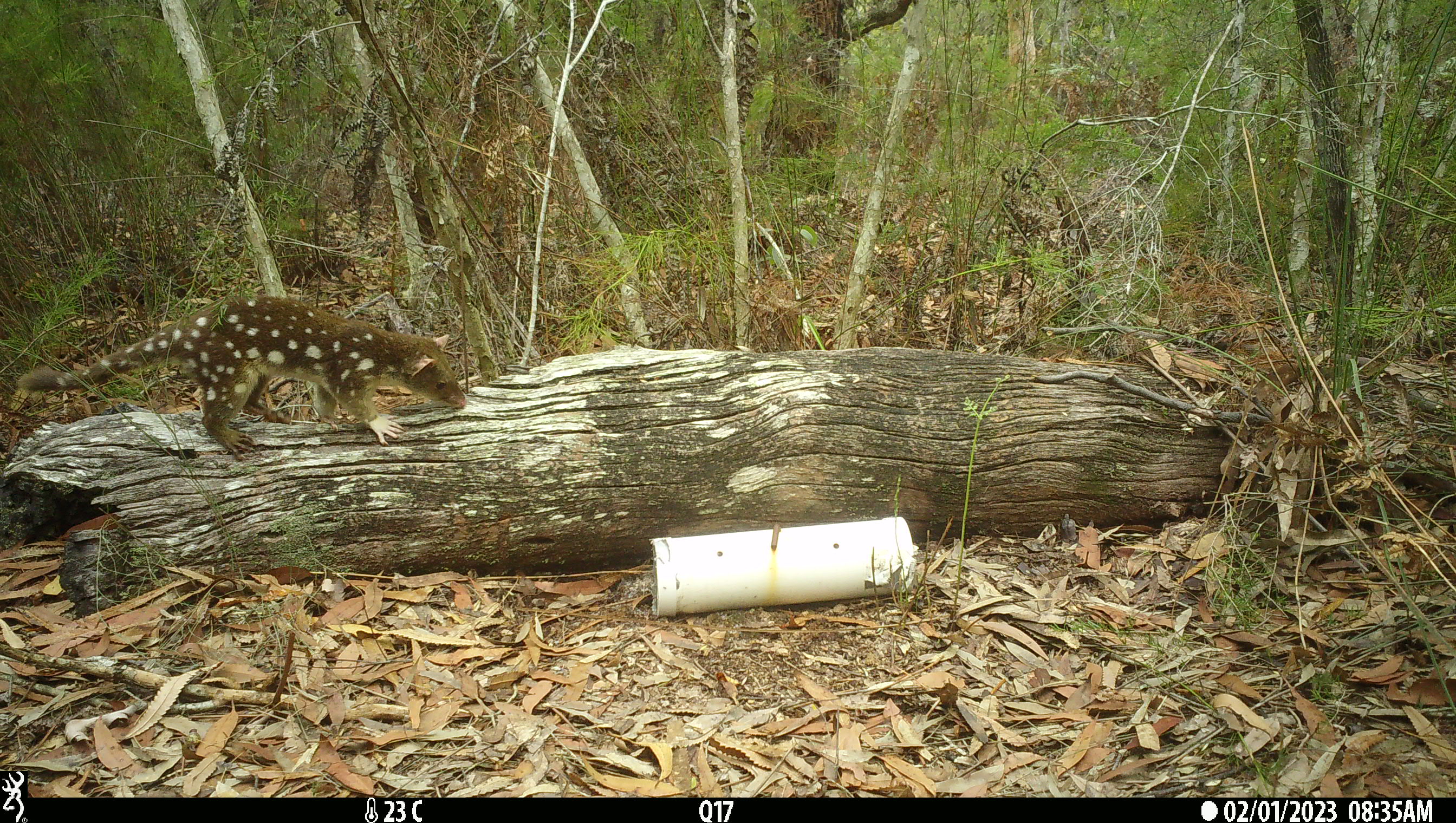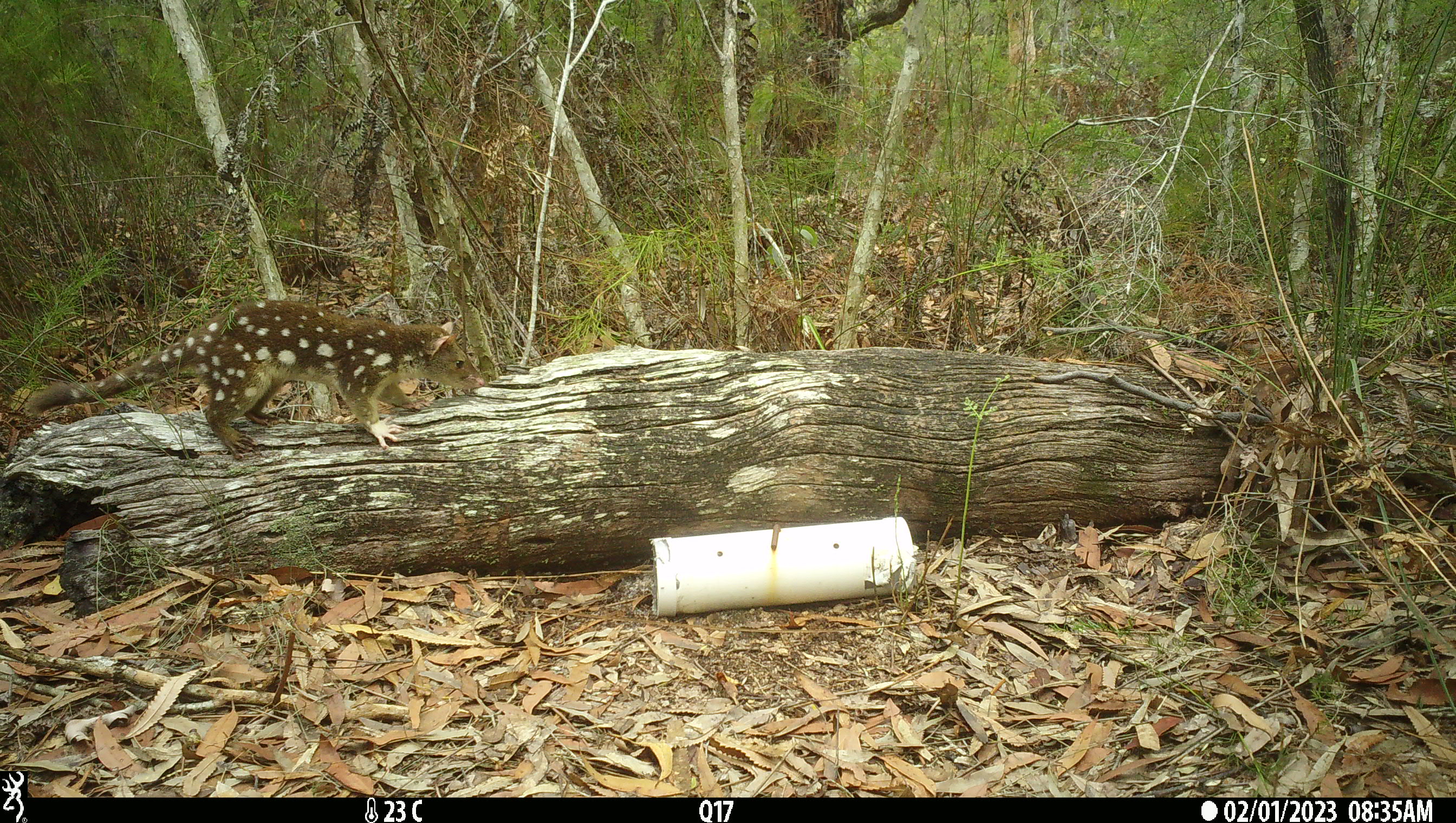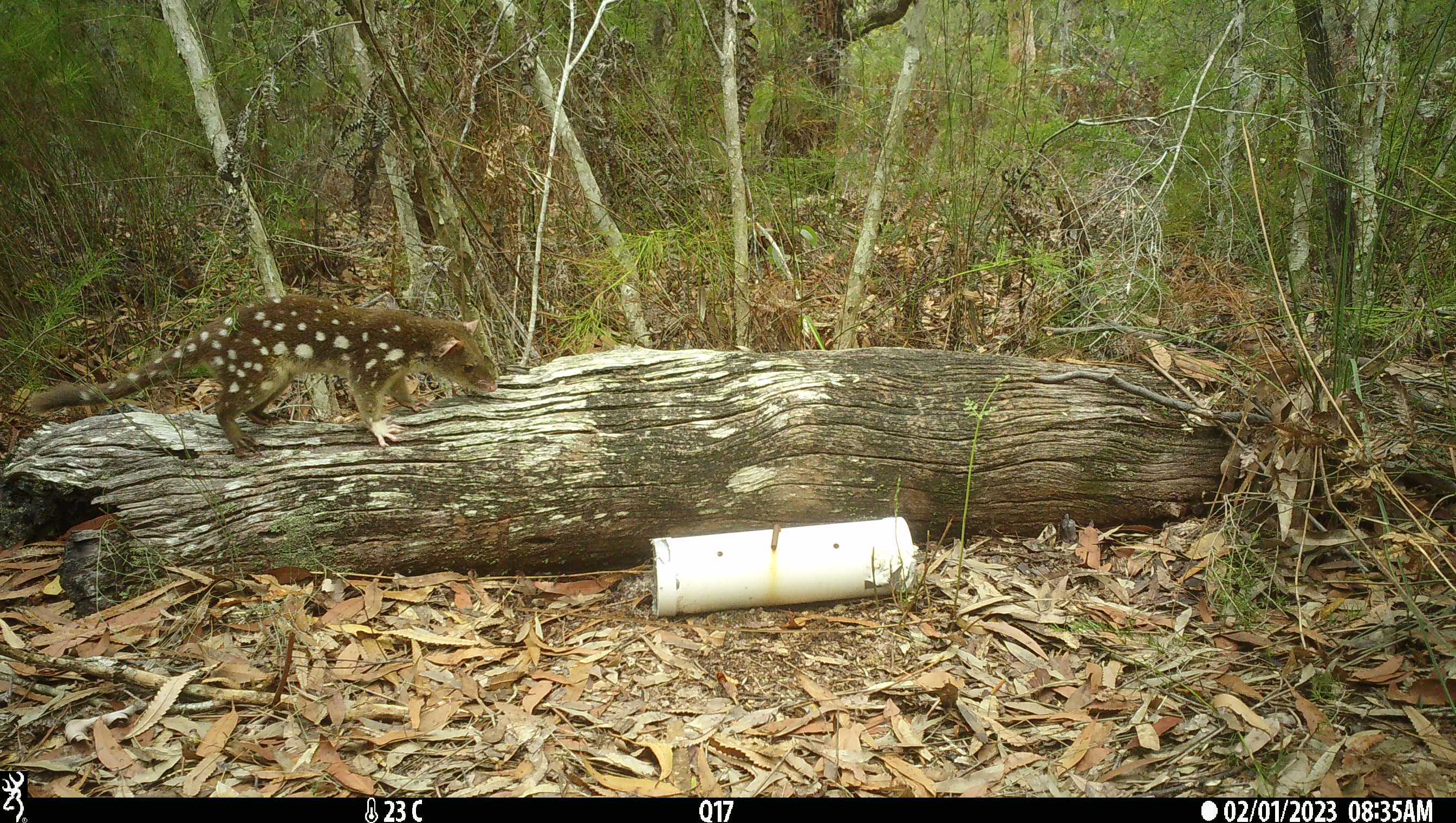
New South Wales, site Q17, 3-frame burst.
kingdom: Animalia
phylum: Chordata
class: Mammalia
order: Dasyuromorphia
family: Dasyuridae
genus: Dasyurus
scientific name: Dasyurus maculatus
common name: spotted-tailed quoll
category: quoll